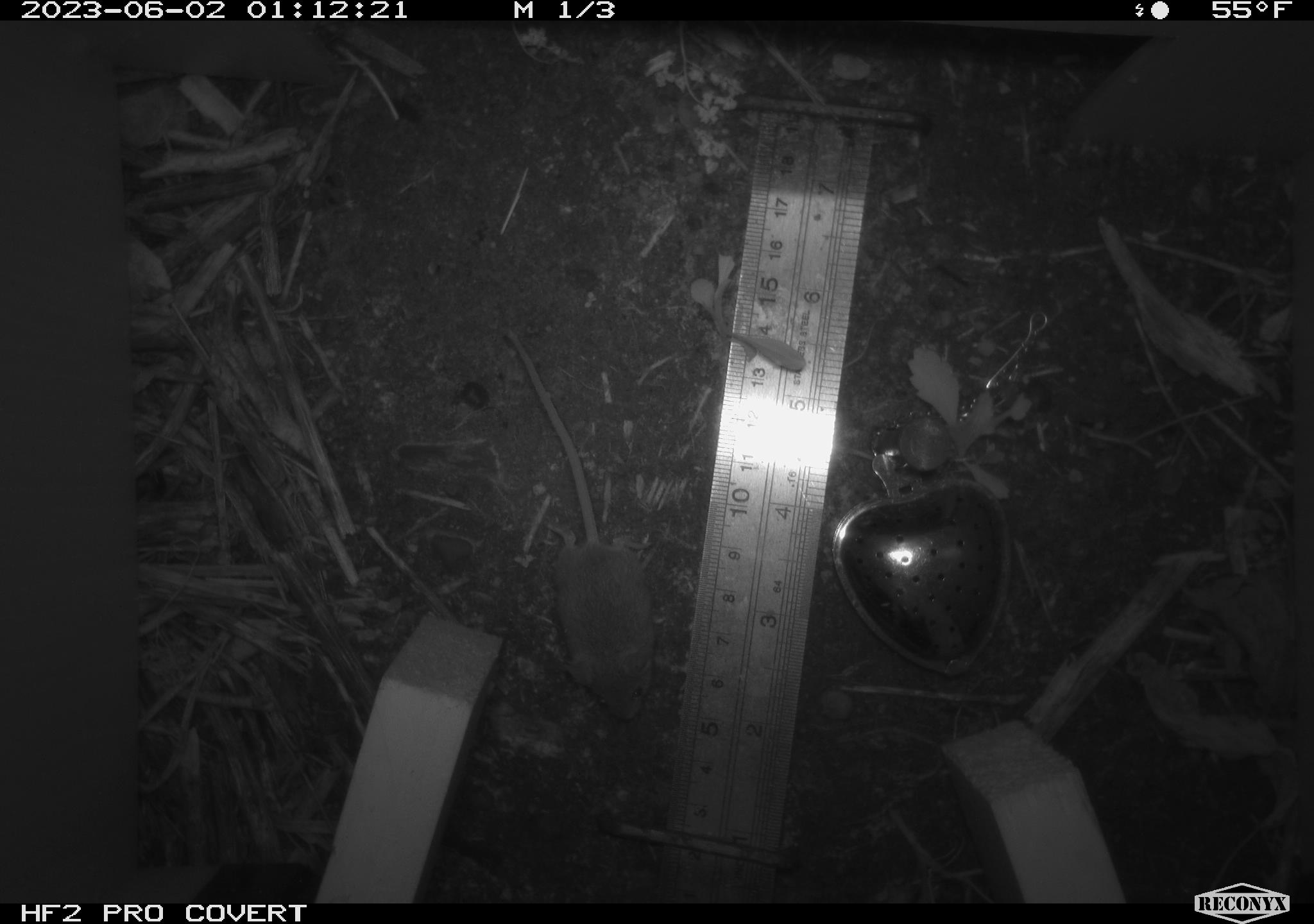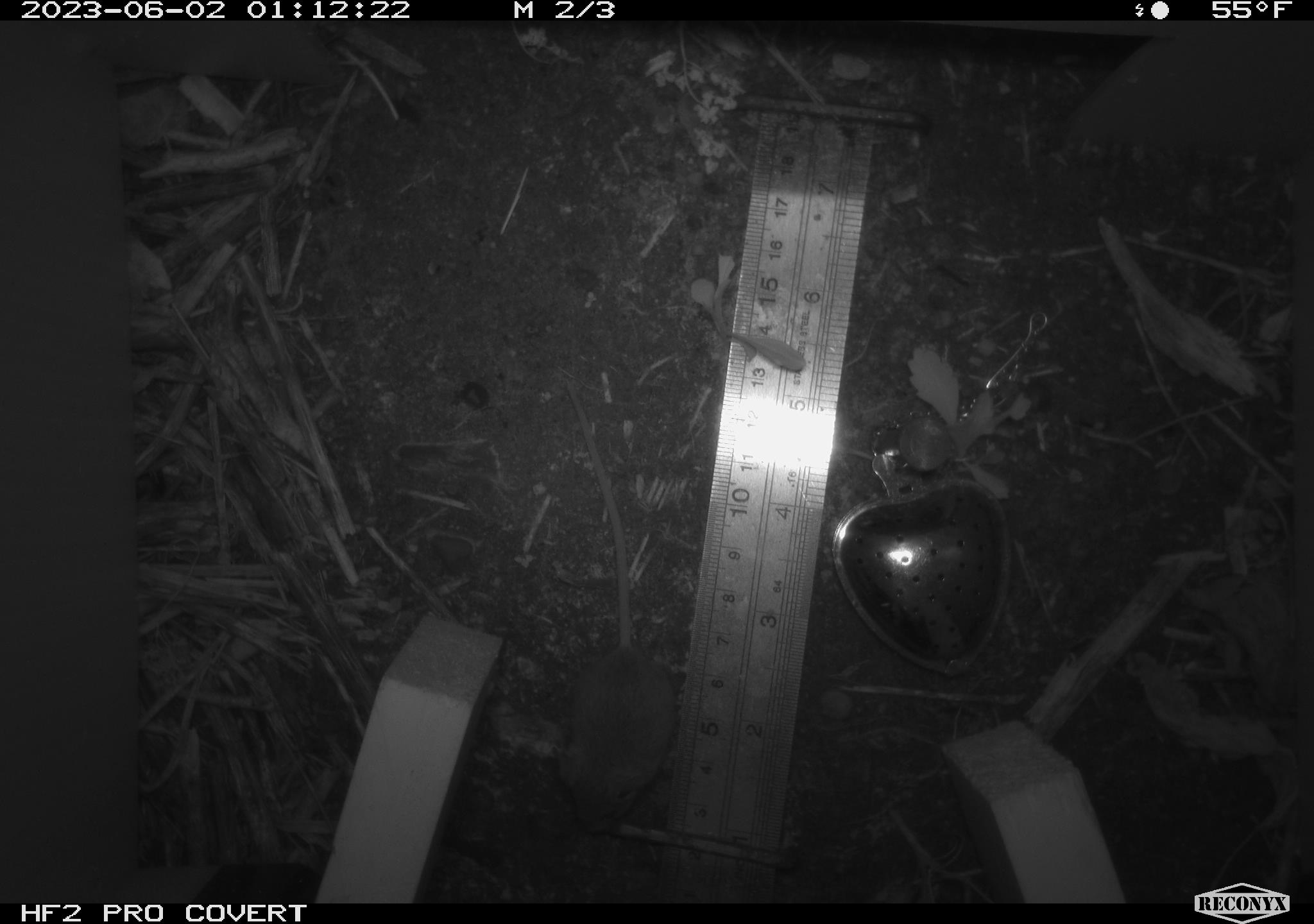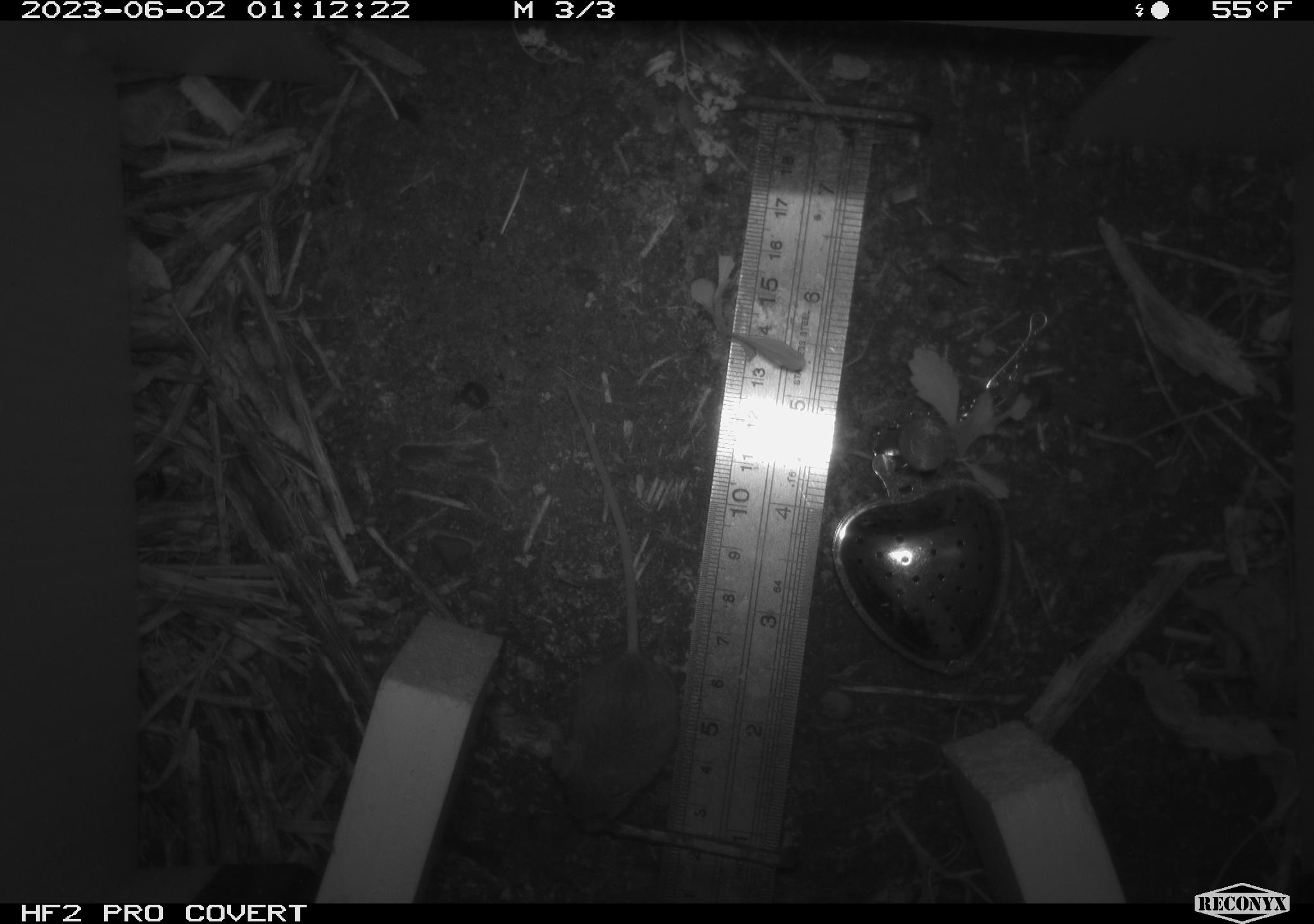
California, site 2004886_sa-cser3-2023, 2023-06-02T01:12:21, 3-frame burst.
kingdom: Animalia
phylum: Chordata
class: Mammalia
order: Rodentia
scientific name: Rodentia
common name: mouse species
Mouse species (Rodentia).